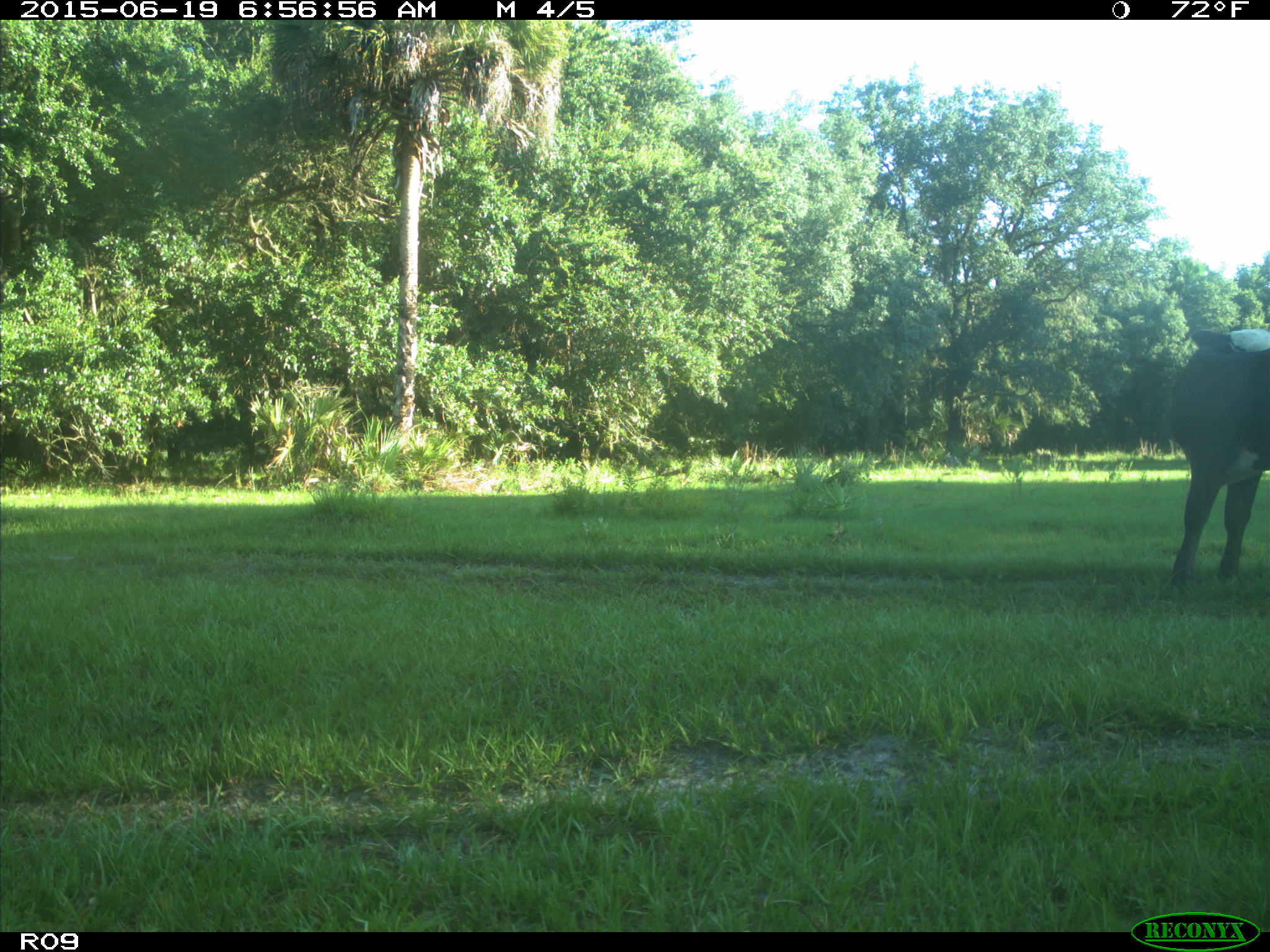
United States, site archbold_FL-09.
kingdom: Animalia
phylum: Chordata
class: Mammalia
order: Artiodactyla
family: Bovidae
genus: Bos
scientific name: Bos taurus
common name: domestic cow